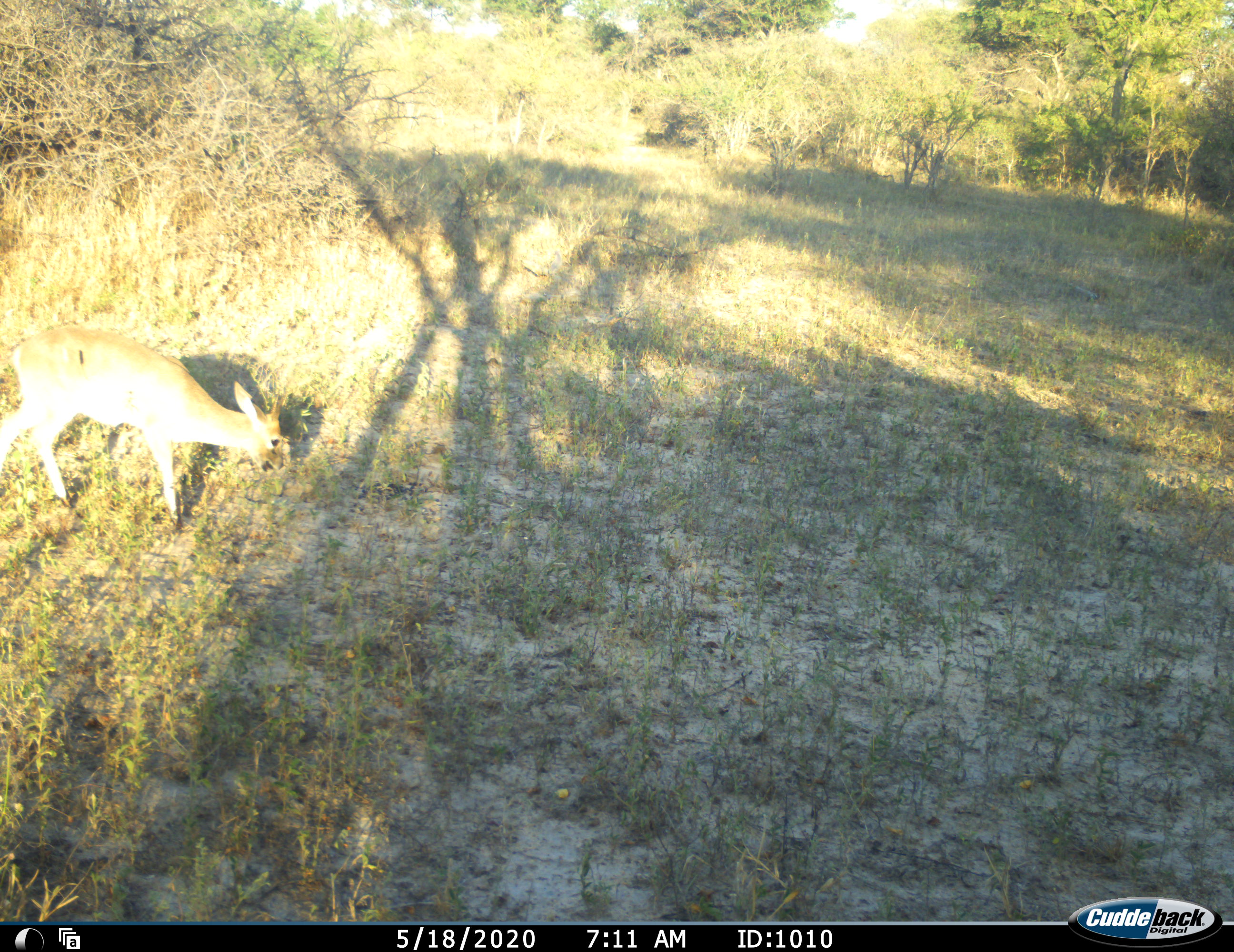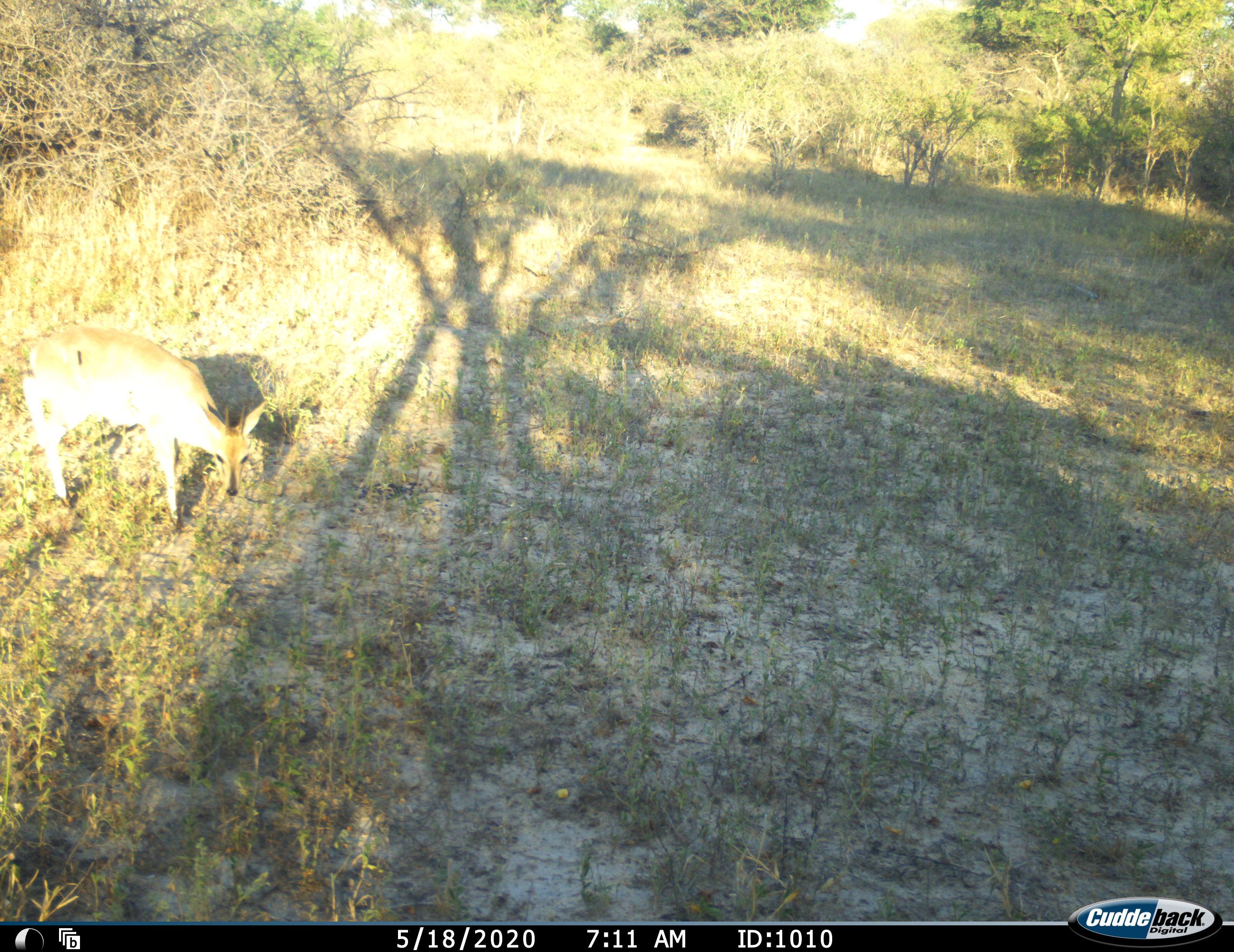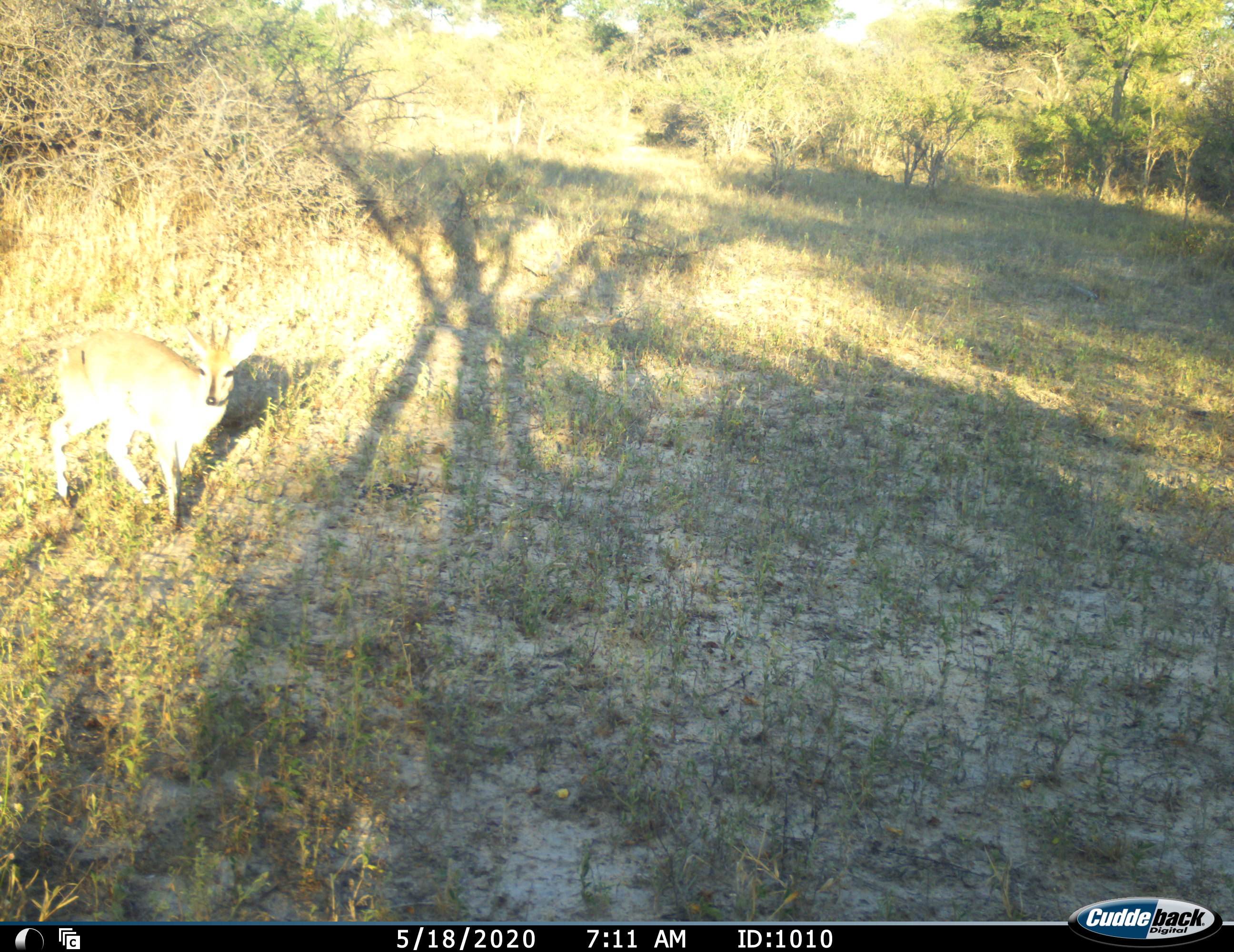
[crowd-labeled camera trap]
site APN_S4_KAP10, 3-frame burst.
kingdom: Animalia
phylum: Chordata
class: Mammalia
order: Artiodactyla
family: Bovidae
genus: Sylvicapra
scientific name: Sylvicapra grimmia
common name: common duiker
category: duikercommongrey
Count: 1.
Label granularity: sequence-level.